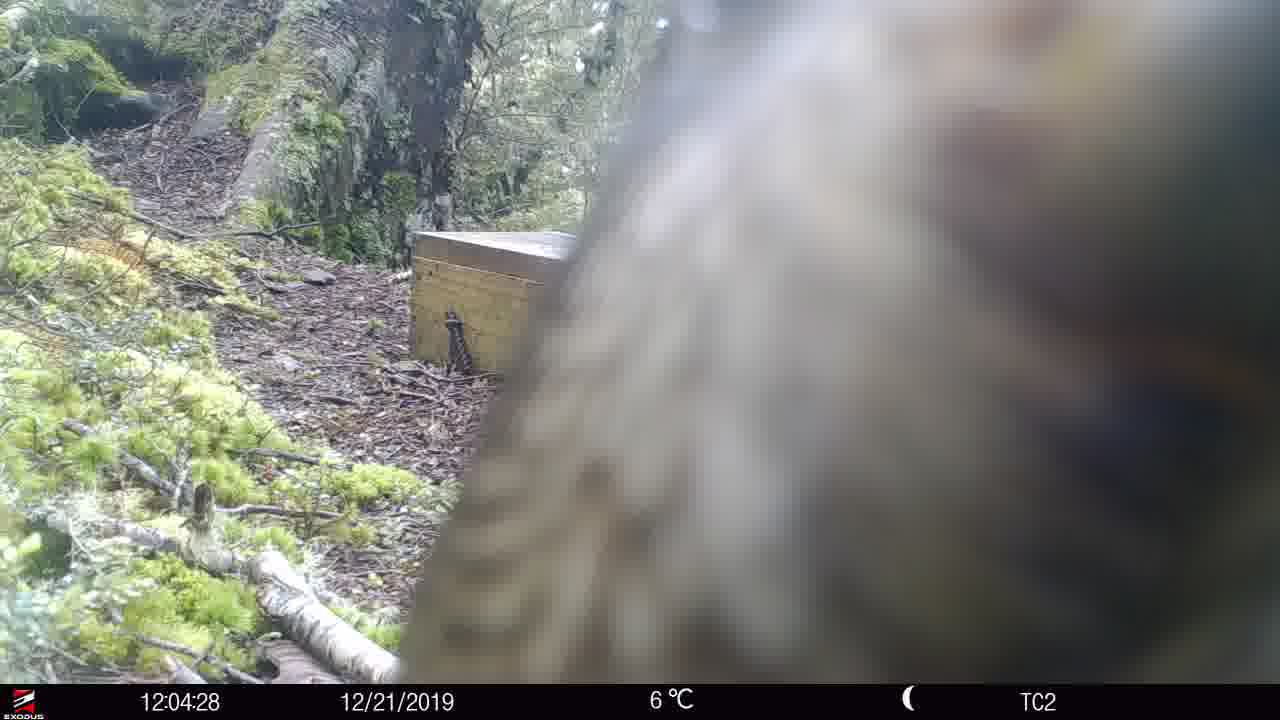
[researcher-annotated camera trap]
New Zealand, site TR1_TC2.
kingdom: Animalia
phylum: Chordata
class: Aves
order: Psittaciformes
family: Strigopidae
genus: Nestor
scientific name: Nestor notabilis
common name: kea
Kea (Nestor notabilis).